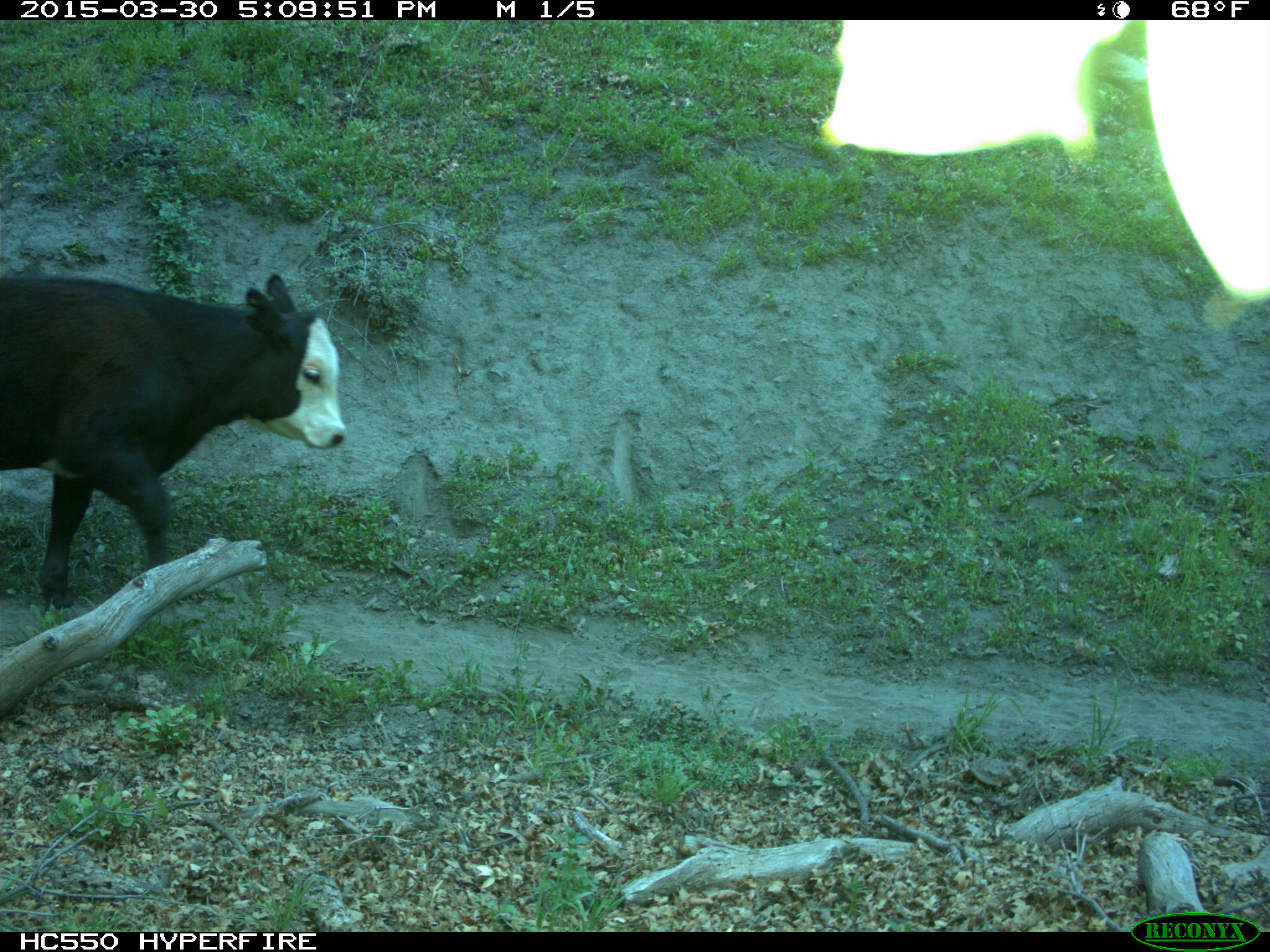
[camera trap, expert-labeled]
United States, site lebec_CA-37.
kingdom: Animalia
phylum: Chordata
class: Mammalia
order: Artiodactyla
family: Bovidae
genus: Bos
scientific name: Bos taurus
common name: domestic cow